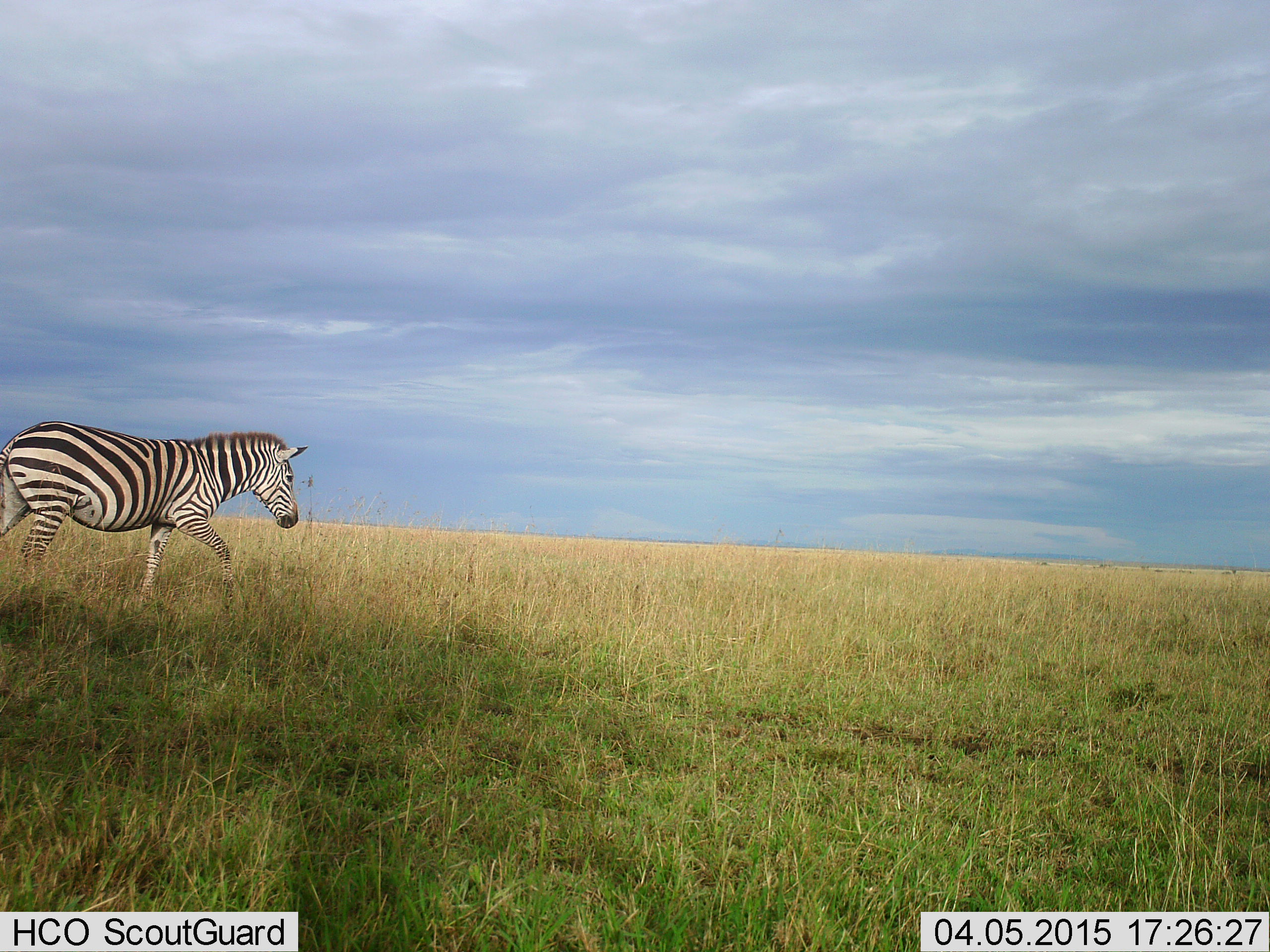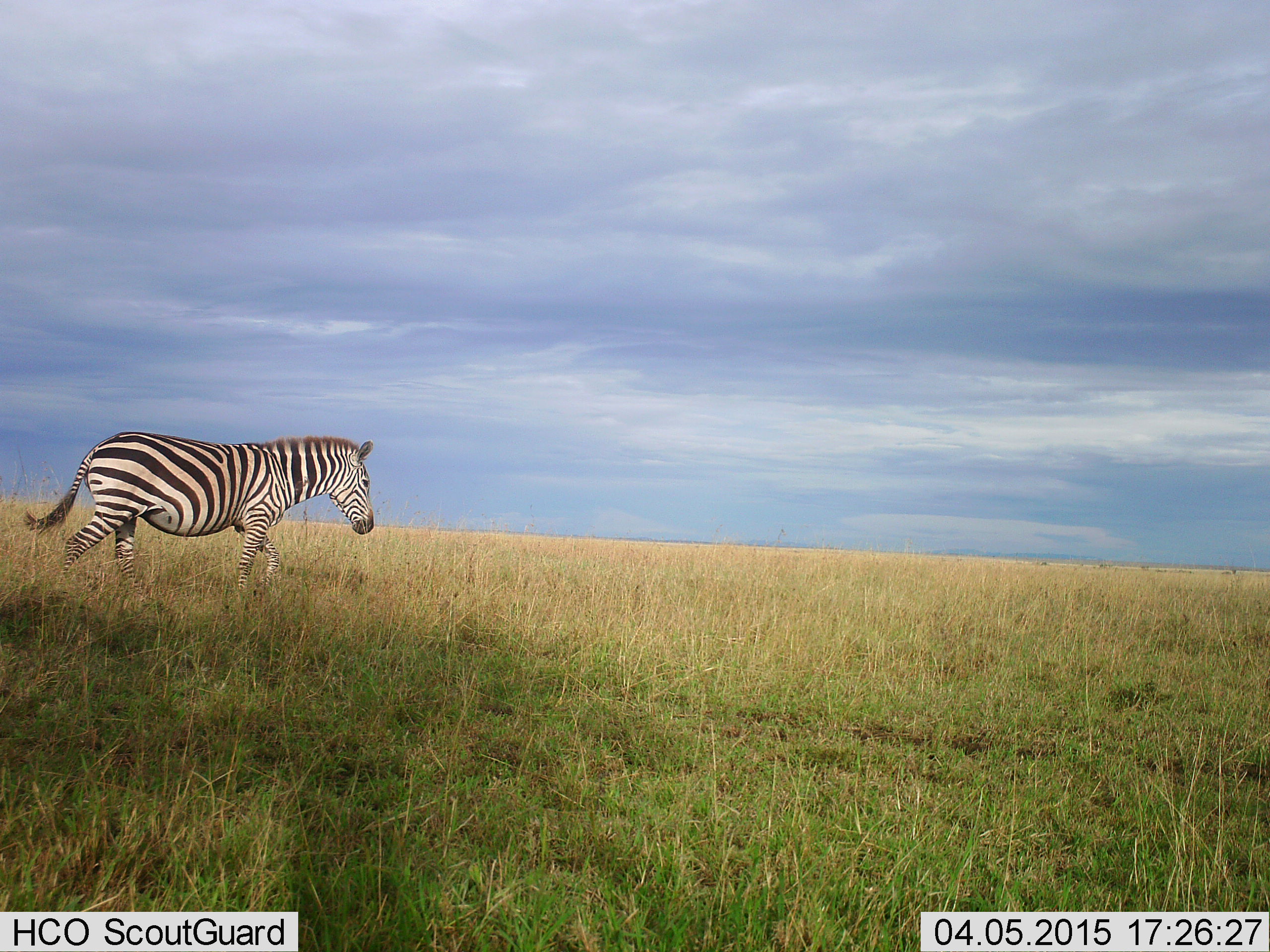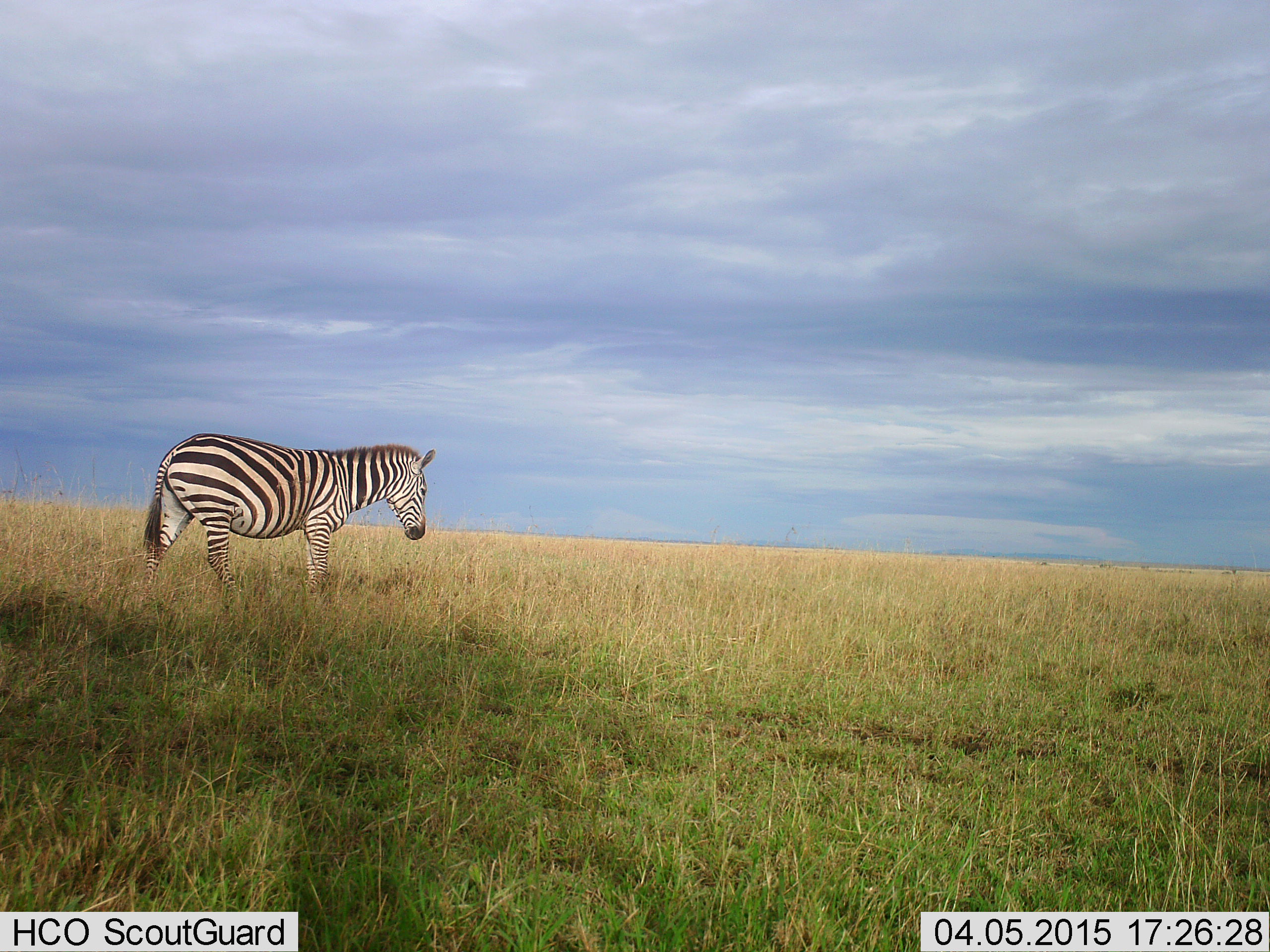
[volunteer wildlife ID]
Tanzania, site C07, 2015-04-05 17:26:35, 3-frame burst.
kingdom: Animalia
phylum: Chordata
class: Mammalia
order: Perissodactyla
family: Equidae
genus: Equus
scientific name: Equus quagga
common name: plains zebra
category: zebra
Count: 1.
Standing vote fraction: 10%.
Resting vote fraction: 0%.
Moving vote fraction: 90%.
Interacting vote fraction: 0%.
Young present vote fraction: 0%.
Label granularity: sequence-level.